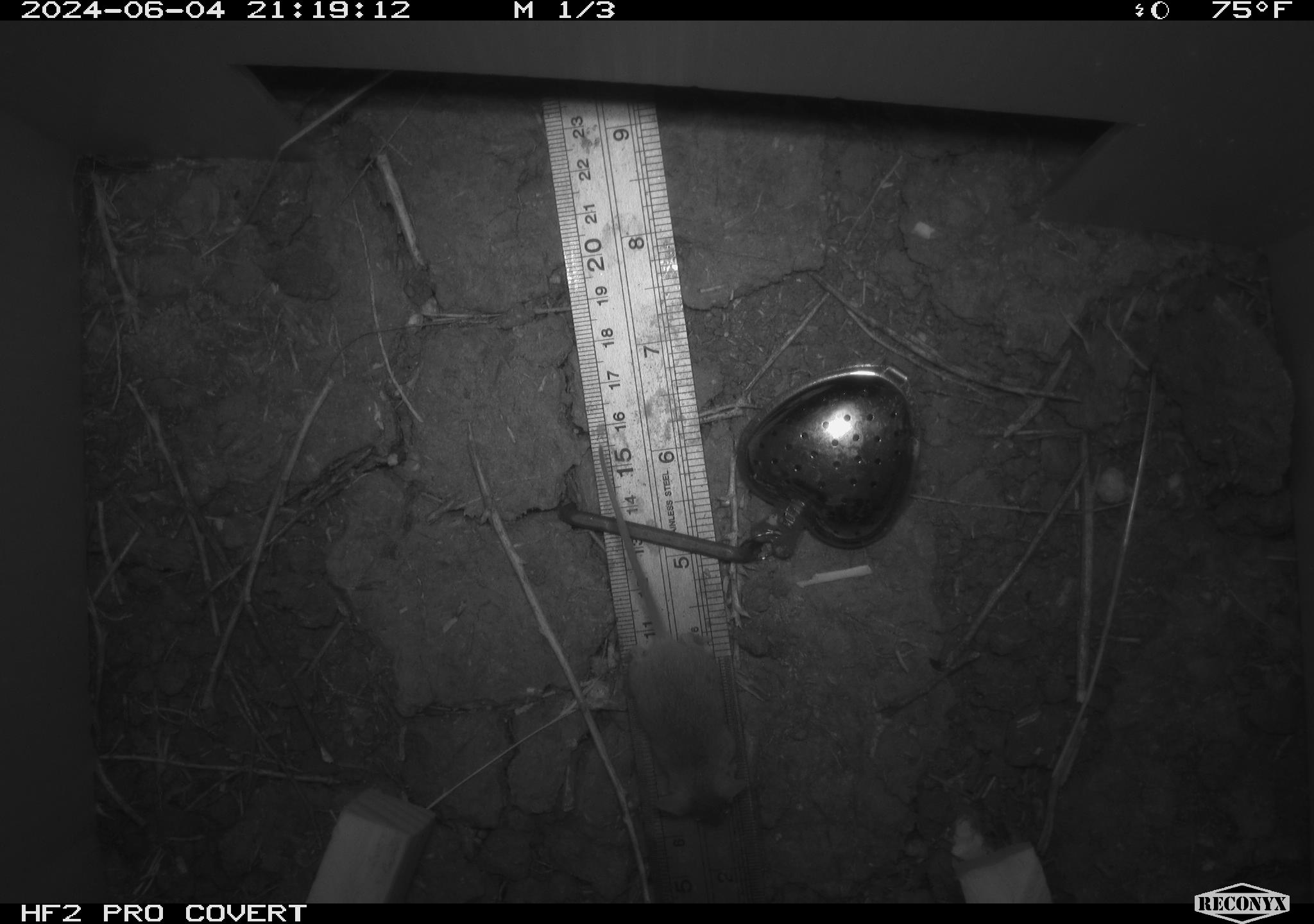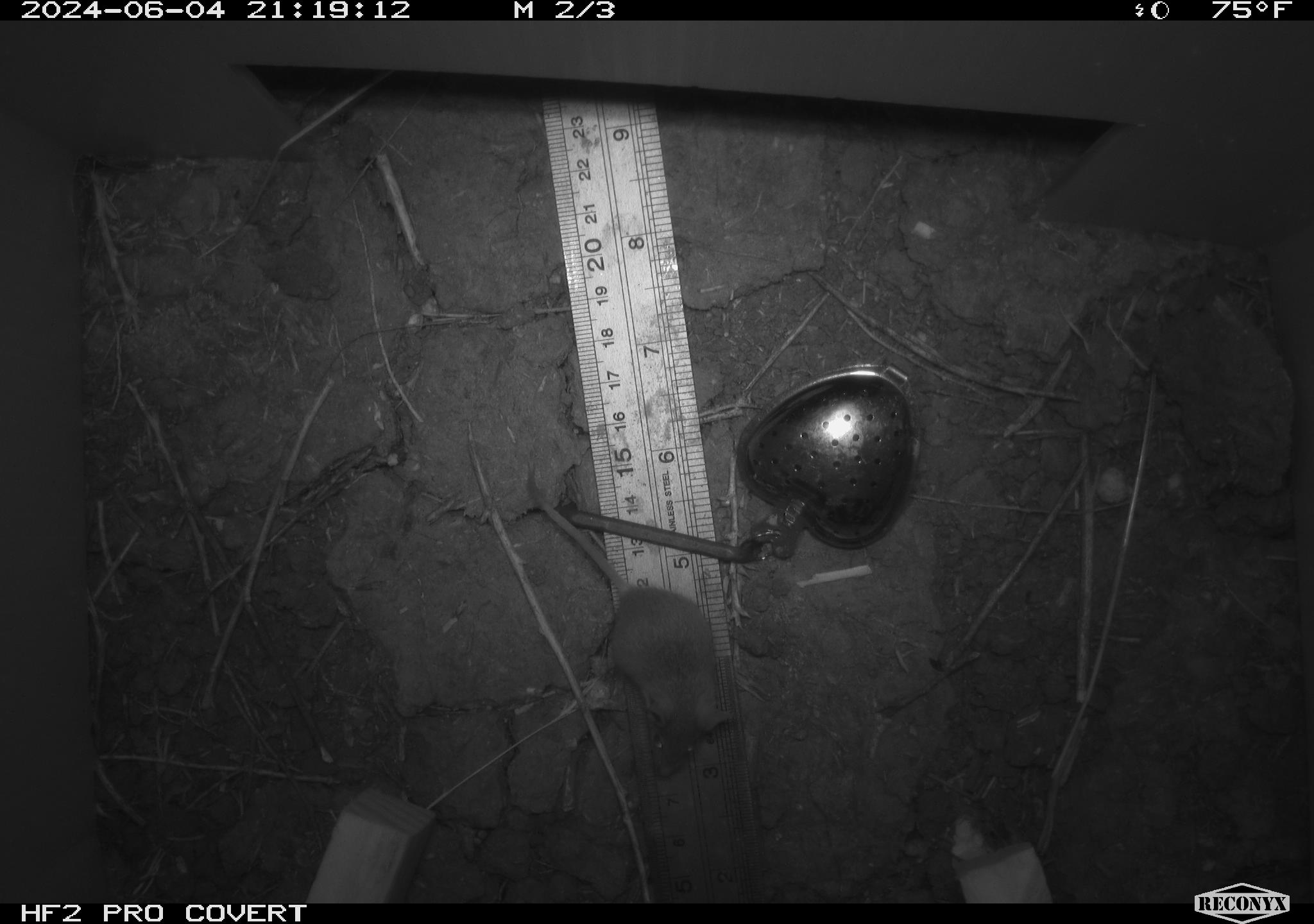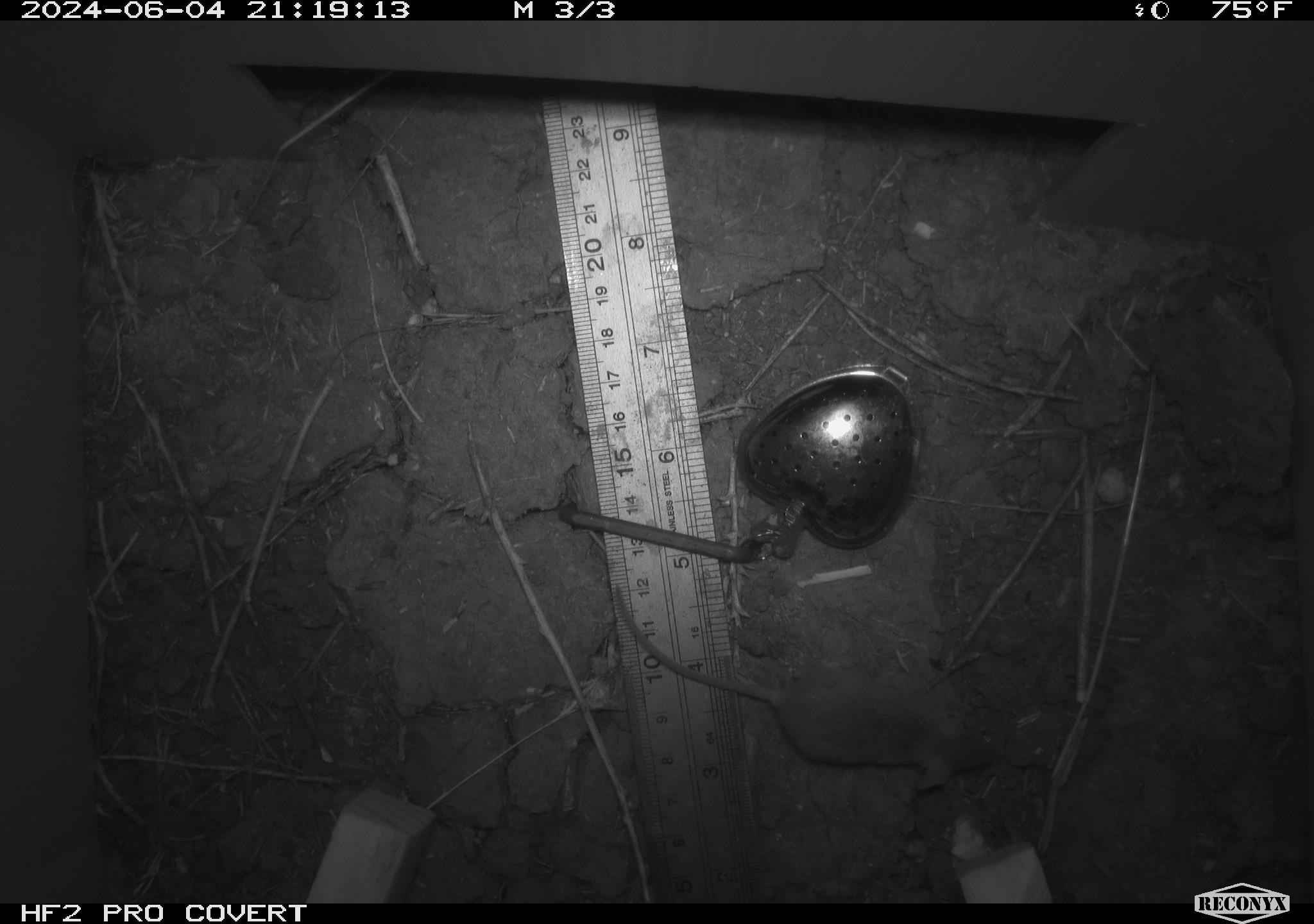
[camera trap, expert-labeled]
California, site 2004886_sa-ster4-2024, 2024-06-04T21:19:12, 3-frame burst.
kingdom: Animalia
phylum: Chordata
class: Mammalia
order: Rodentia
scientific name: Rodentia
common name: mouse species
Mouse species (Rodentia).